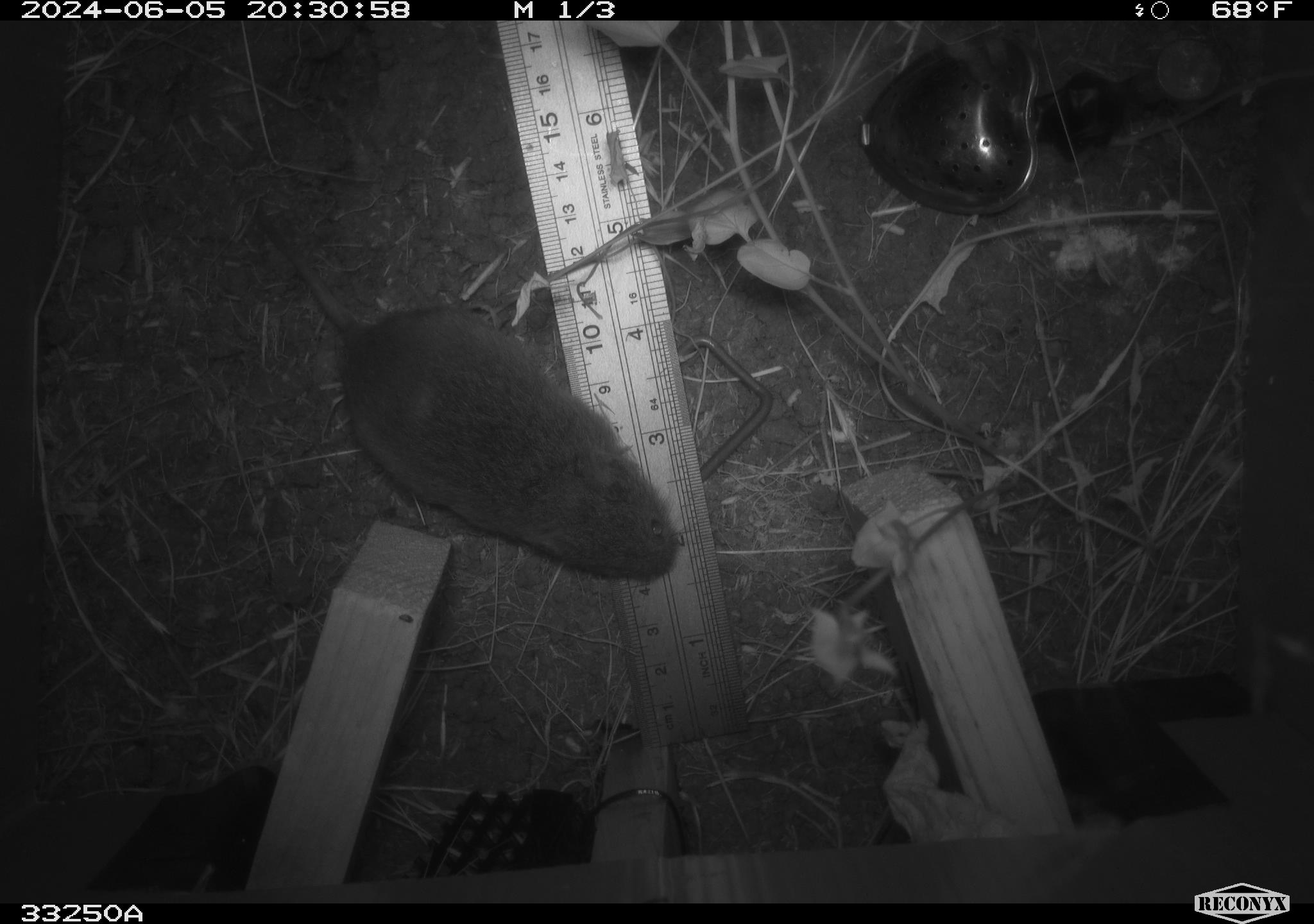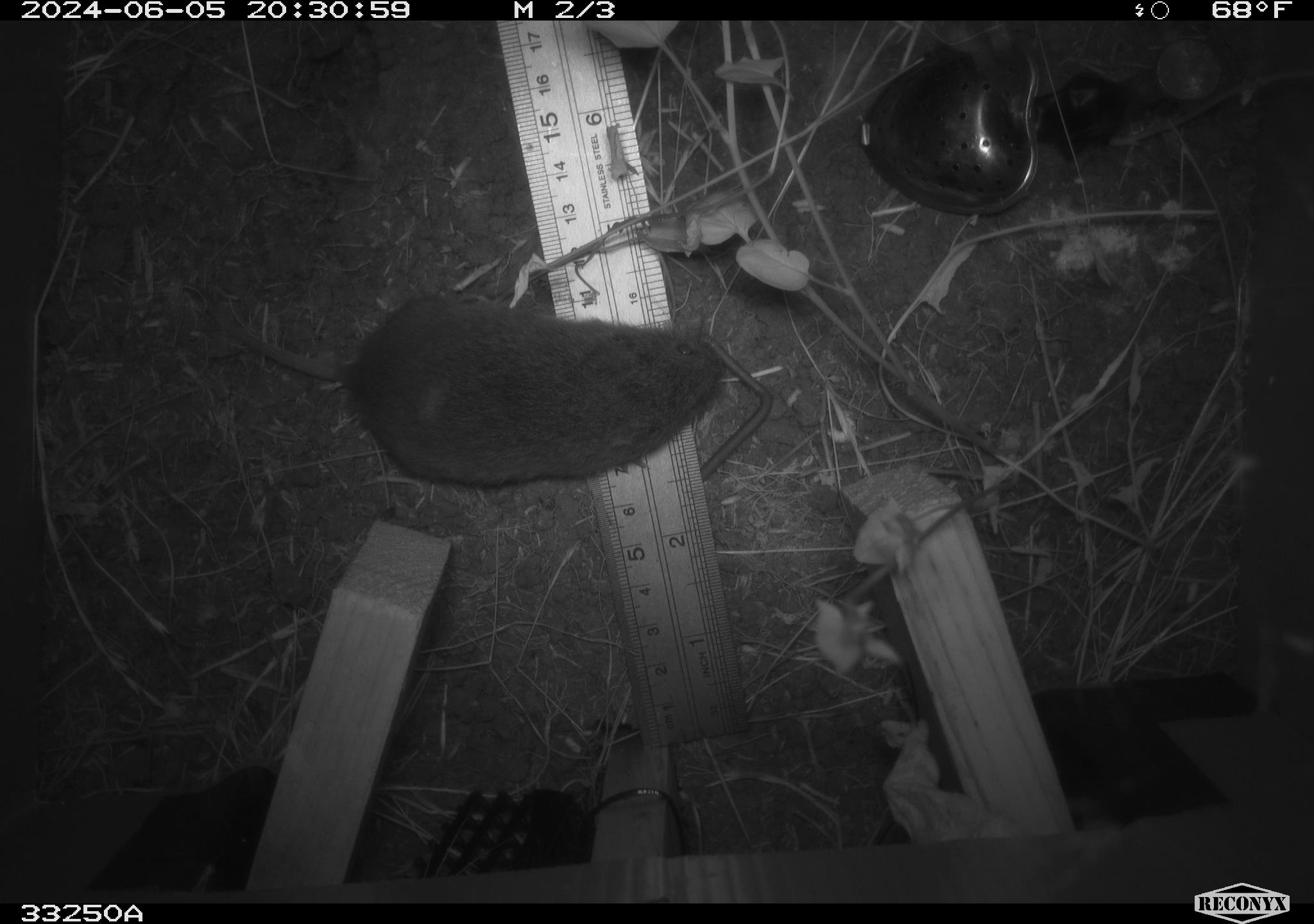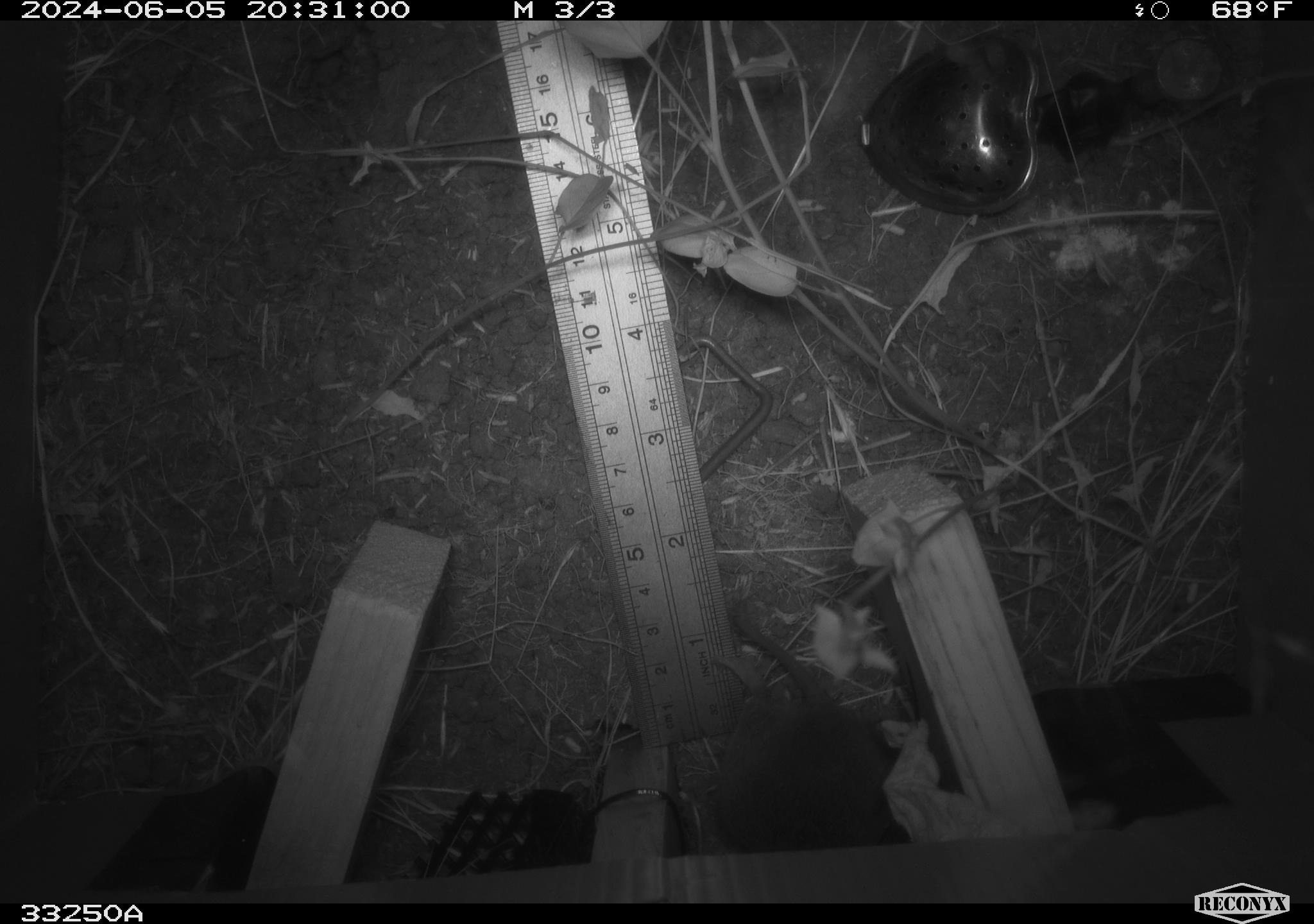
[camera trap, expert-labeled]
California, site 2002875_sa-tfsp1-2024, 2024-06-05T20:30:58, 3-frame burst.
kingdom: Animalia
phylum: Chordata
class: Mammalia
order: Rodentia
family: Cricetidae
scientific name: Arvicolinae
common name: voles, lemmings, and muskrats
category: arvicolinae subfamily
Arvicolinae subfamily (voles, lemmings, and muskrats) (Arvicolinae).